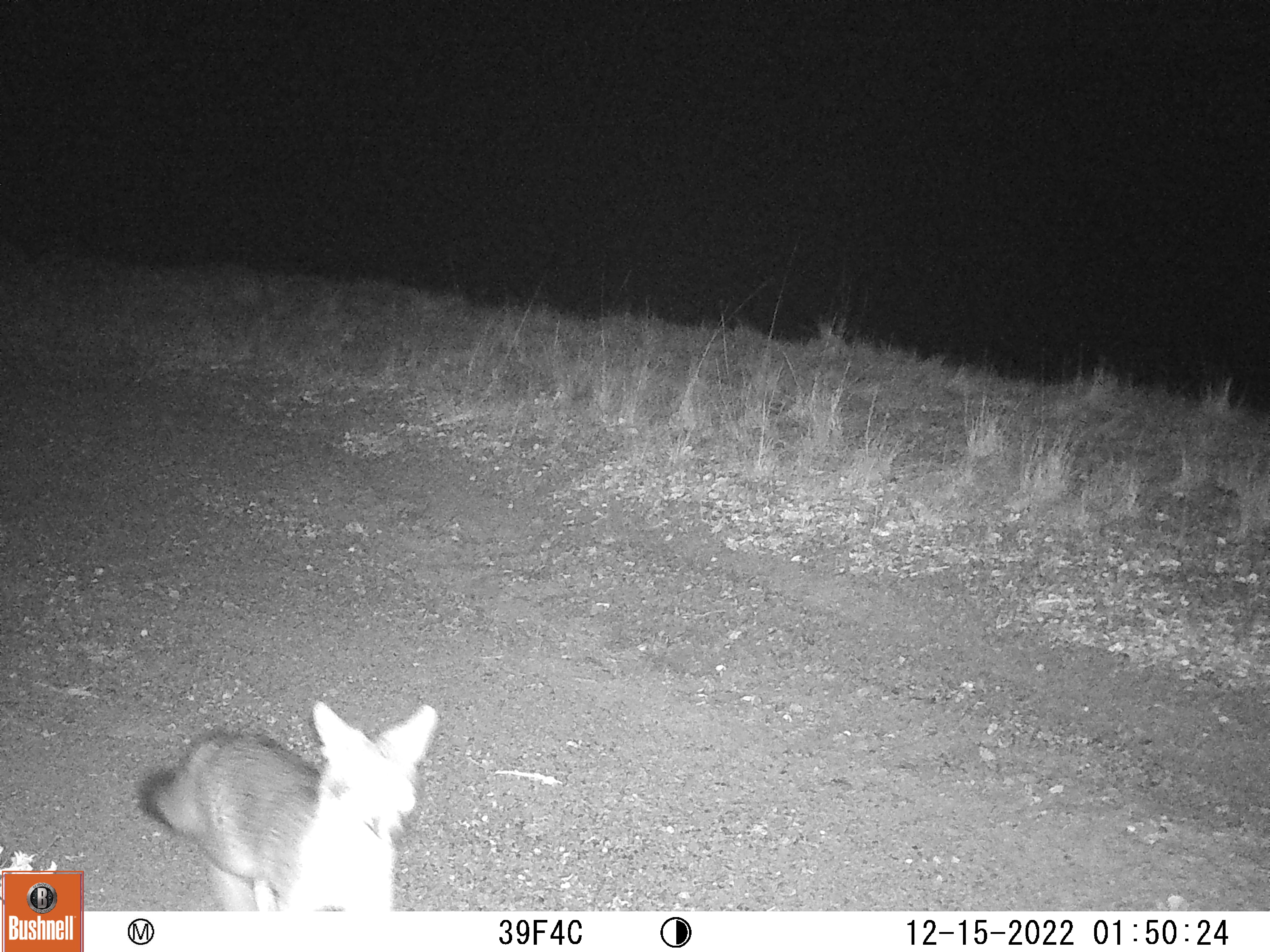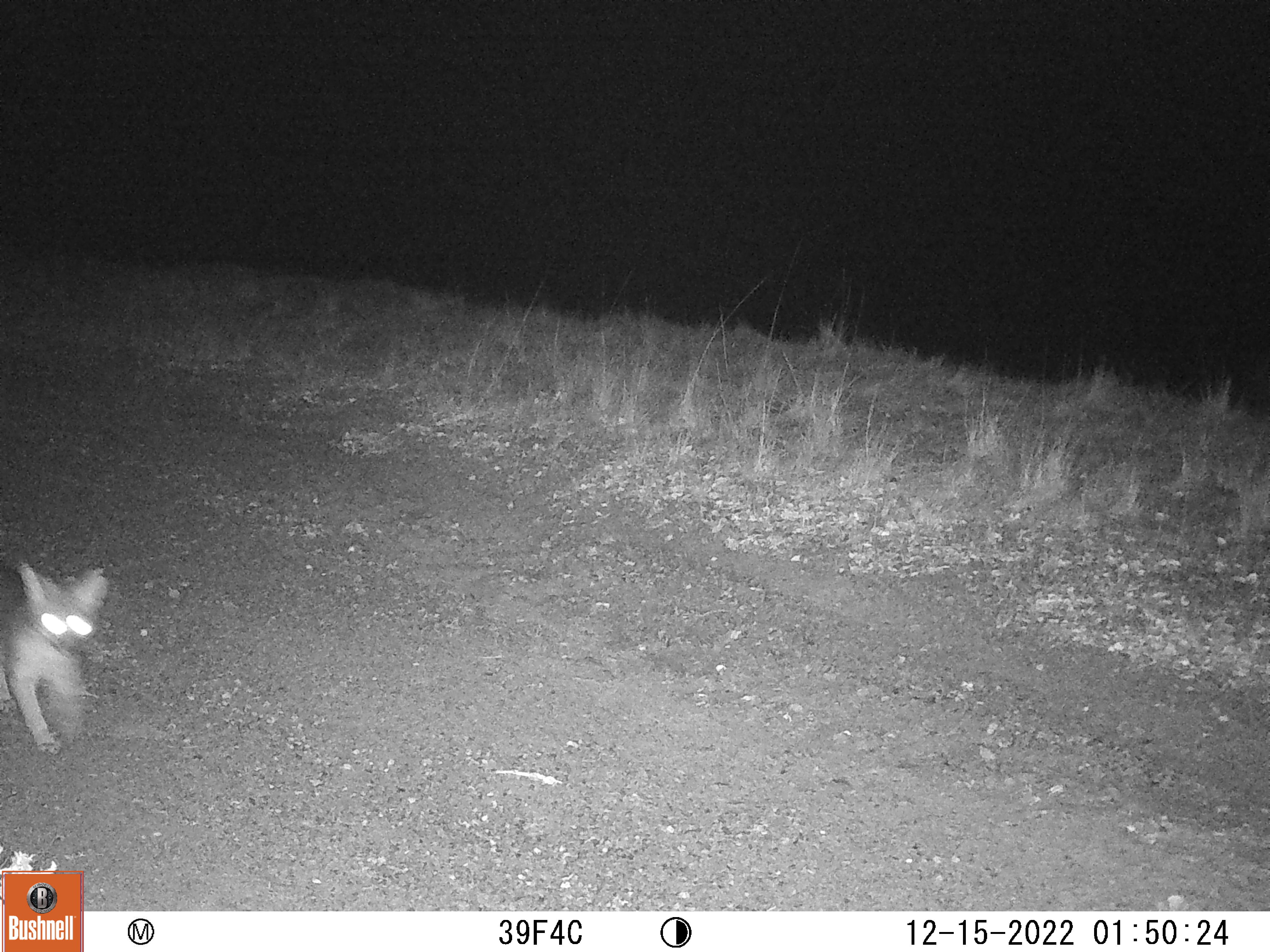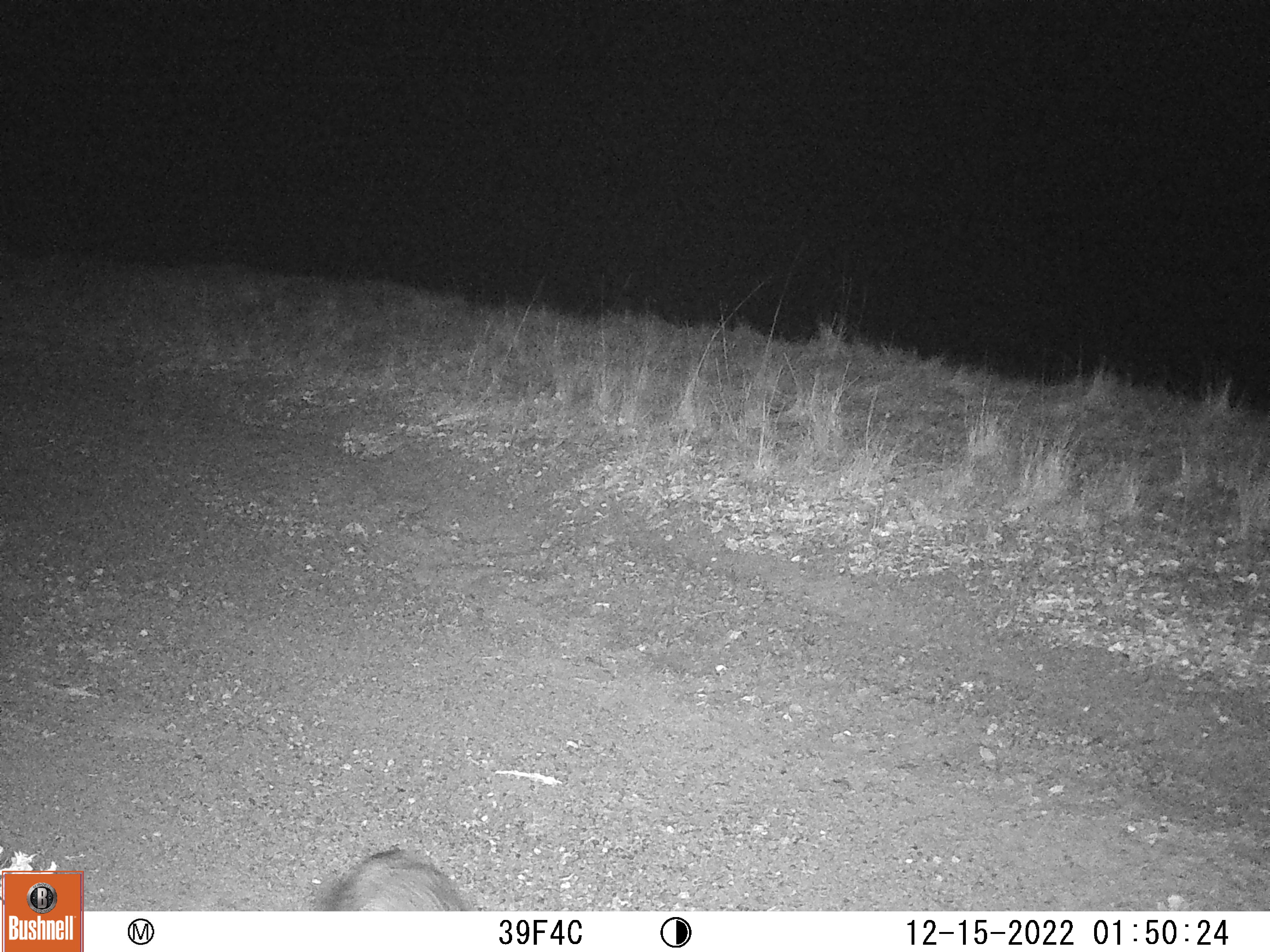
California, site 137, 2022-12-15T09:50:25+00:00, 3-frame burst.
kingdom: Animalia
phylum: Chordata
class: Mammalia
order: Carnivora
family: Canidae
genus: Urocyon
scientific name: Urocyon cinereoargenteus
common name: gray fox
Gray fox (Urocyon cinereoargenteus).